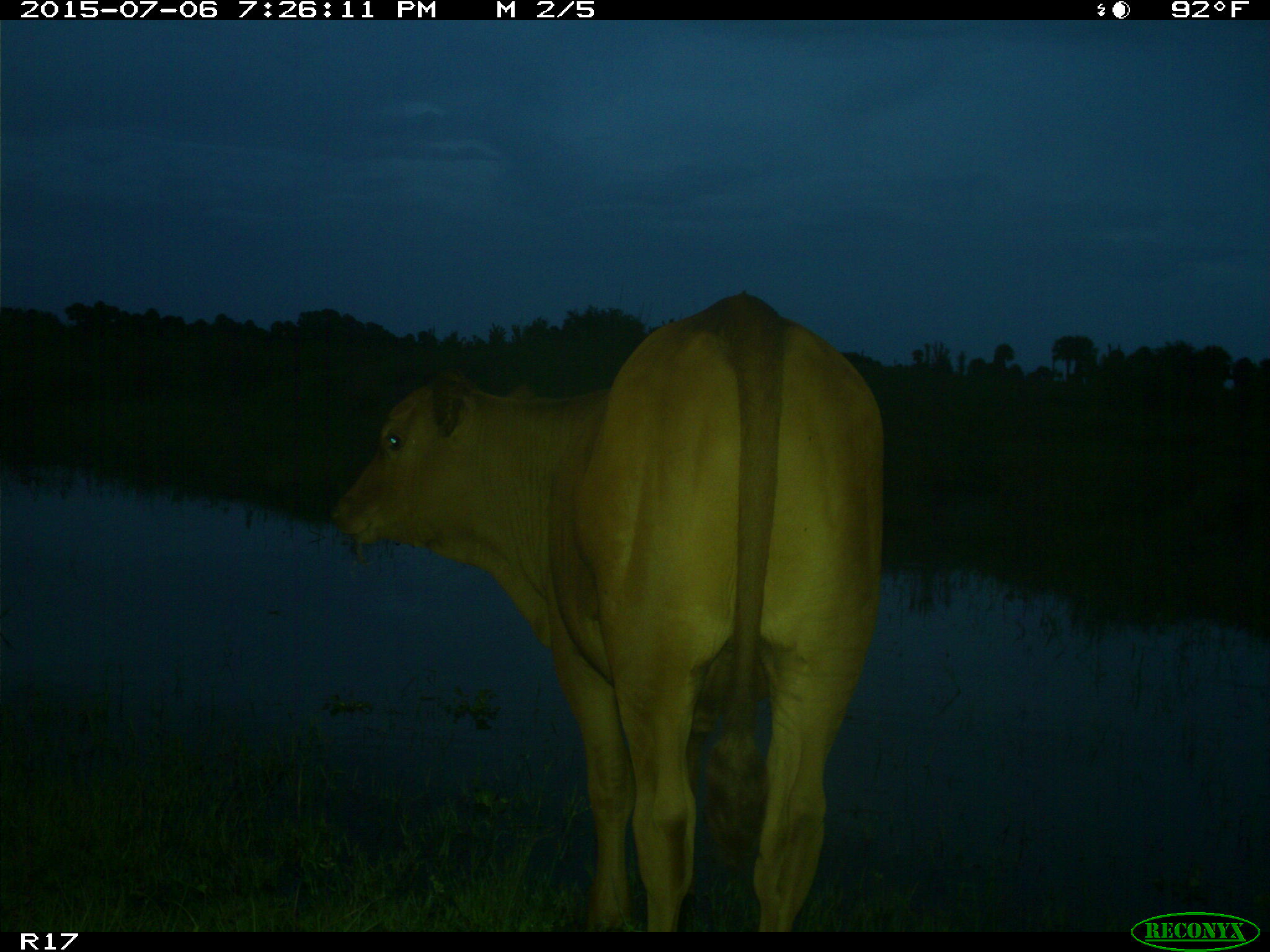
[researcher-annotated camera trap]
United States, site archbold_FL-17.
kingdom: Animalia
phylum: Chordata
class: Mammalia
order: Artiodactyla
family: Bovidae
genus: Bos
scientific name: Bos taurus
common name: domestic cow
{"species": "Bos taurus (domestic cow)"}